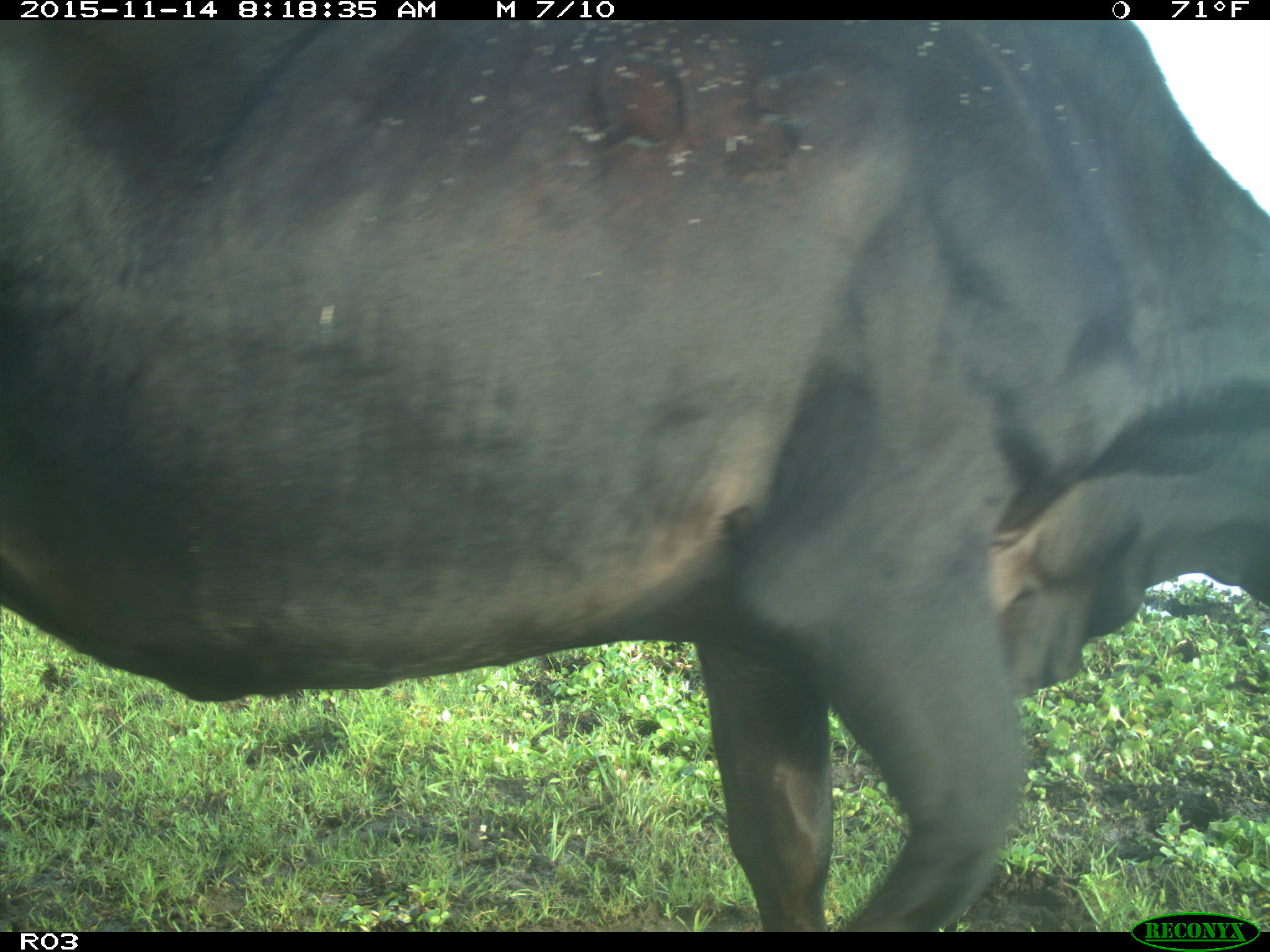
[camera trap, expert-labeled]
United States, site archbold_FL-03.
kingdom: Animalia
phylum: Chordata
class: Mammalia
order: Artiodactyla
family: Bovidae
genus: Bos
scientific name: Bos taurus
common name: domestic cow